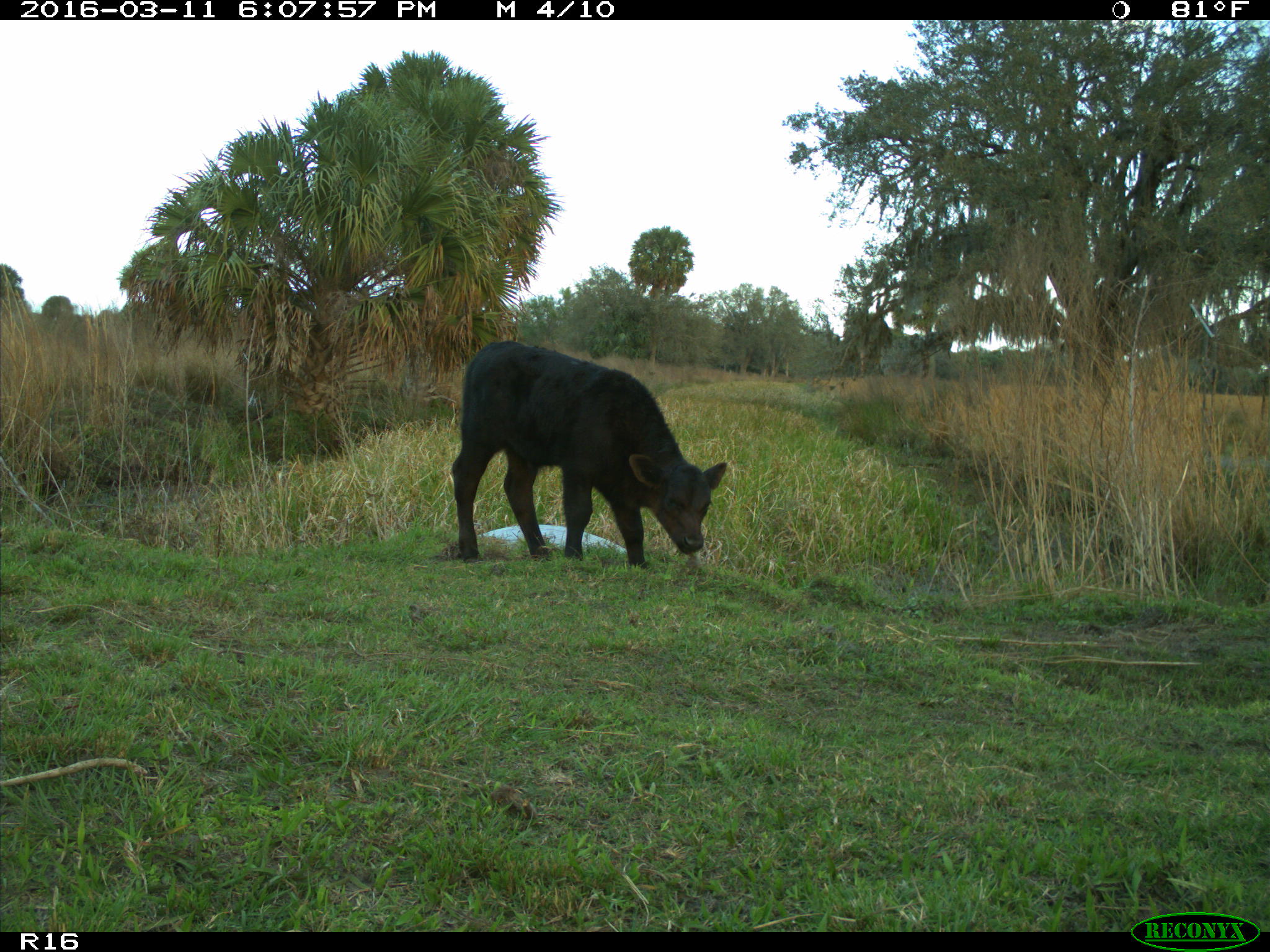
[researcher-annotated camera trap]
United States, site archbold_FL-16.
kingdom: Animalia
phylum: Chordata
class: Mammalia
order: Artiodactyla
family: Bovidae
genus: Bos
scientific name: Bos taurus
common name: domestic cow